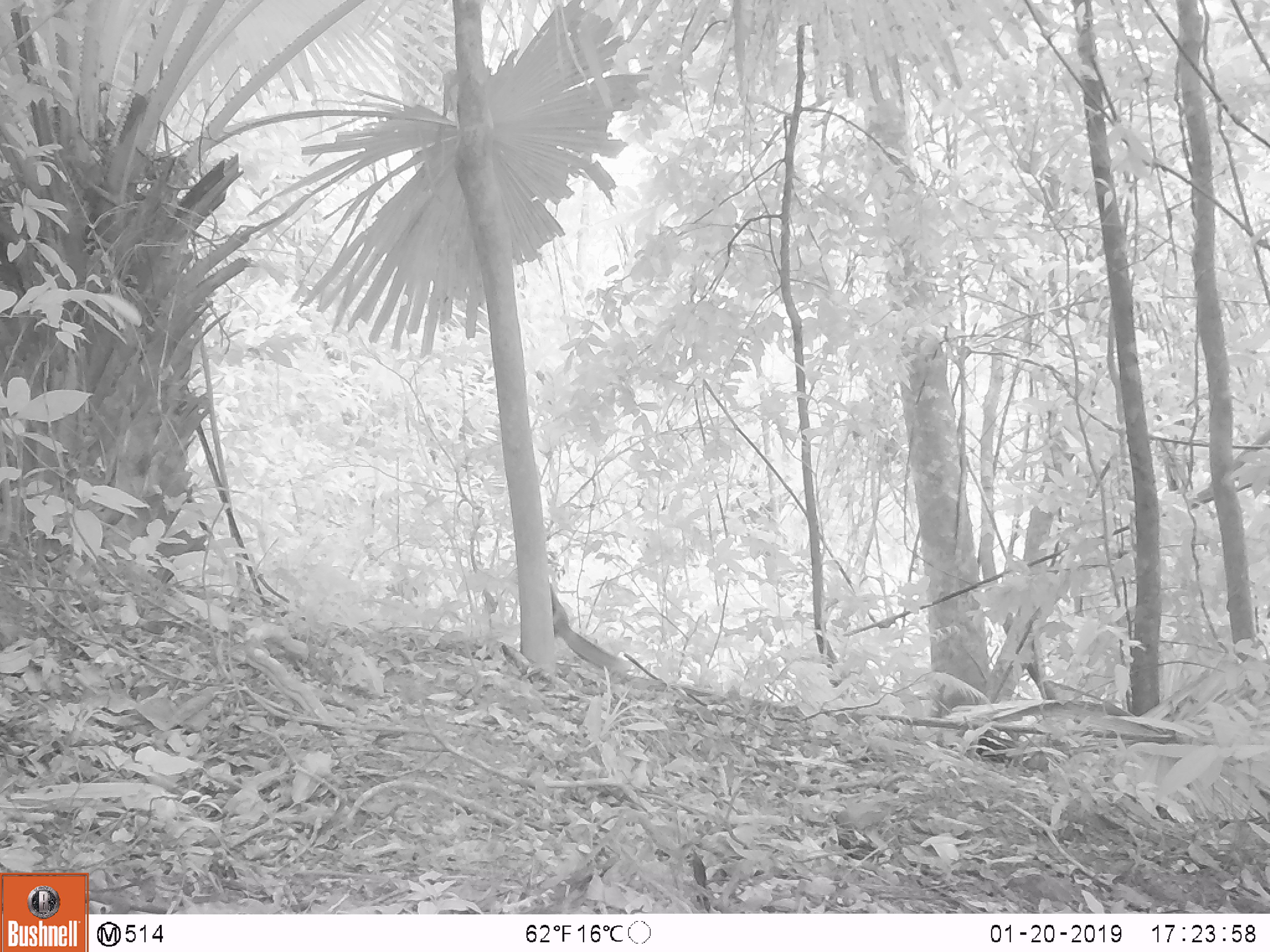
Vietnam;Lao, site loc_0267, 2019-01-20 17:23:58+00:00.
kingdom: Animalia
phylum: Chordata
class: Mammalia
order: Rodentia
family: Sciuridae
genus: Dremomys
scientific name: Dremomys rufigenis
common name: red-cheeked squirrel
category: red cheeked squirrel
Red cheeked squirrel (red-cheeked squirrel) (Dremomys rufigenis). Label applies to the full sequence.